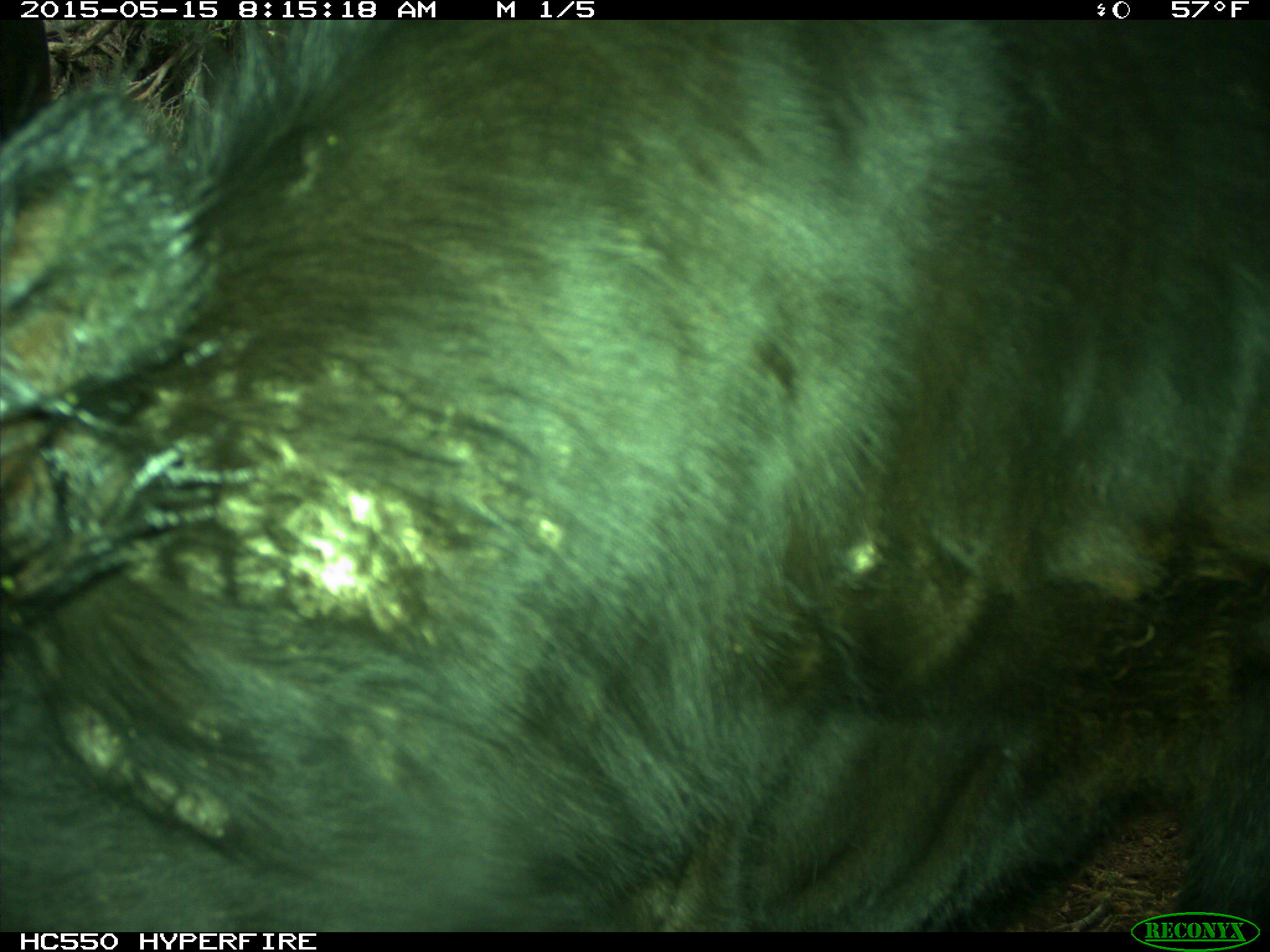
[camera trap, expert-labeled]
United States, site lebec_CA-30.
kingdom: Animalia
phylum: Chordata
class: Mammalia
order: Artiodactyla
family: Bovidae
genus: Bos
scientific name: Bos taurus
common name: domestic cow